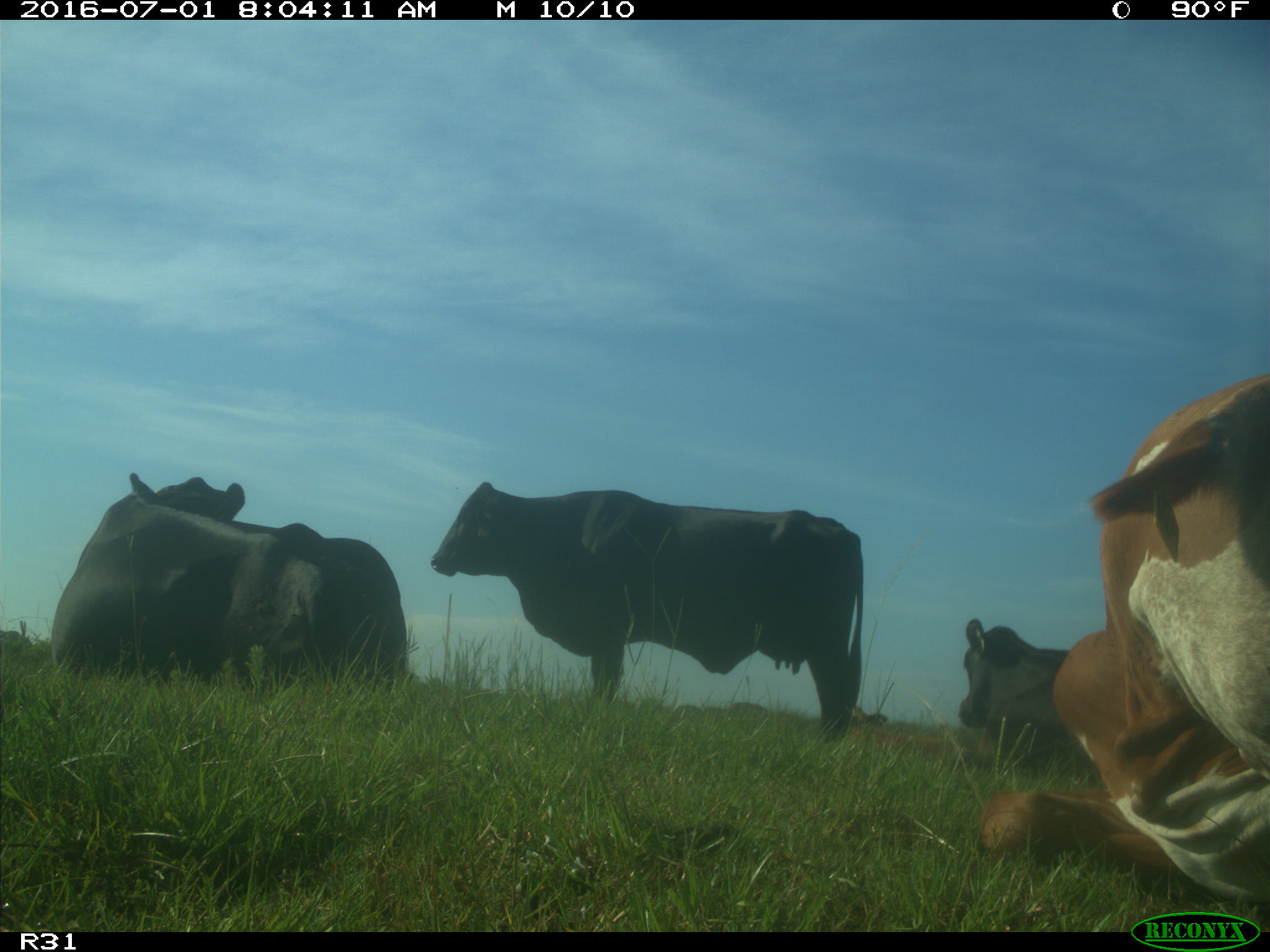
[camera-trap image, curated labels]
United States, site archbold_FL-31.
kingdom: Animalia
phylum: Chordata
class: Mammalia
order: Artiodactyla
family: Bovidae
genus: Bos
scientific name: Bos taurus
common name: domestic cow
Bos taurus (domestic cow).